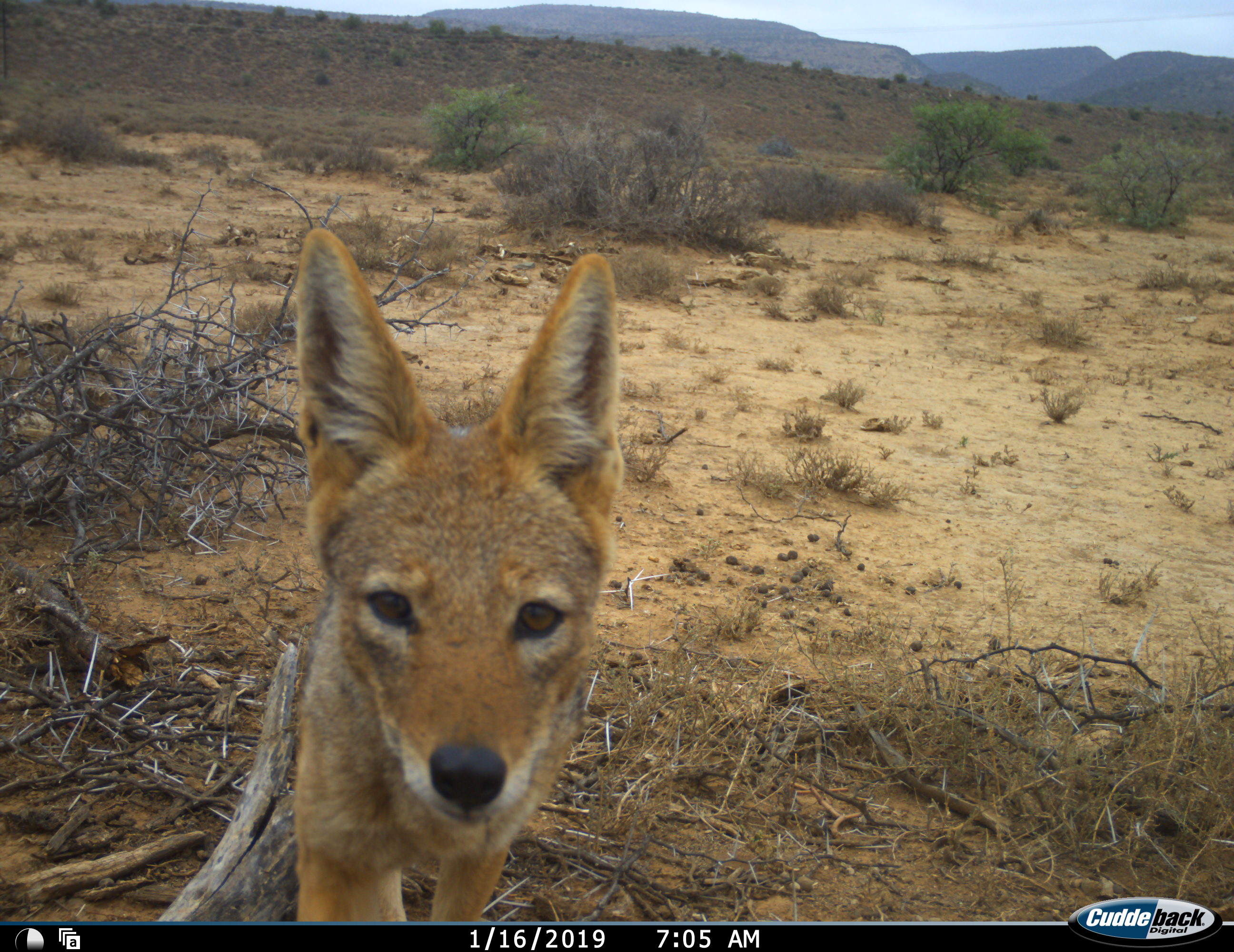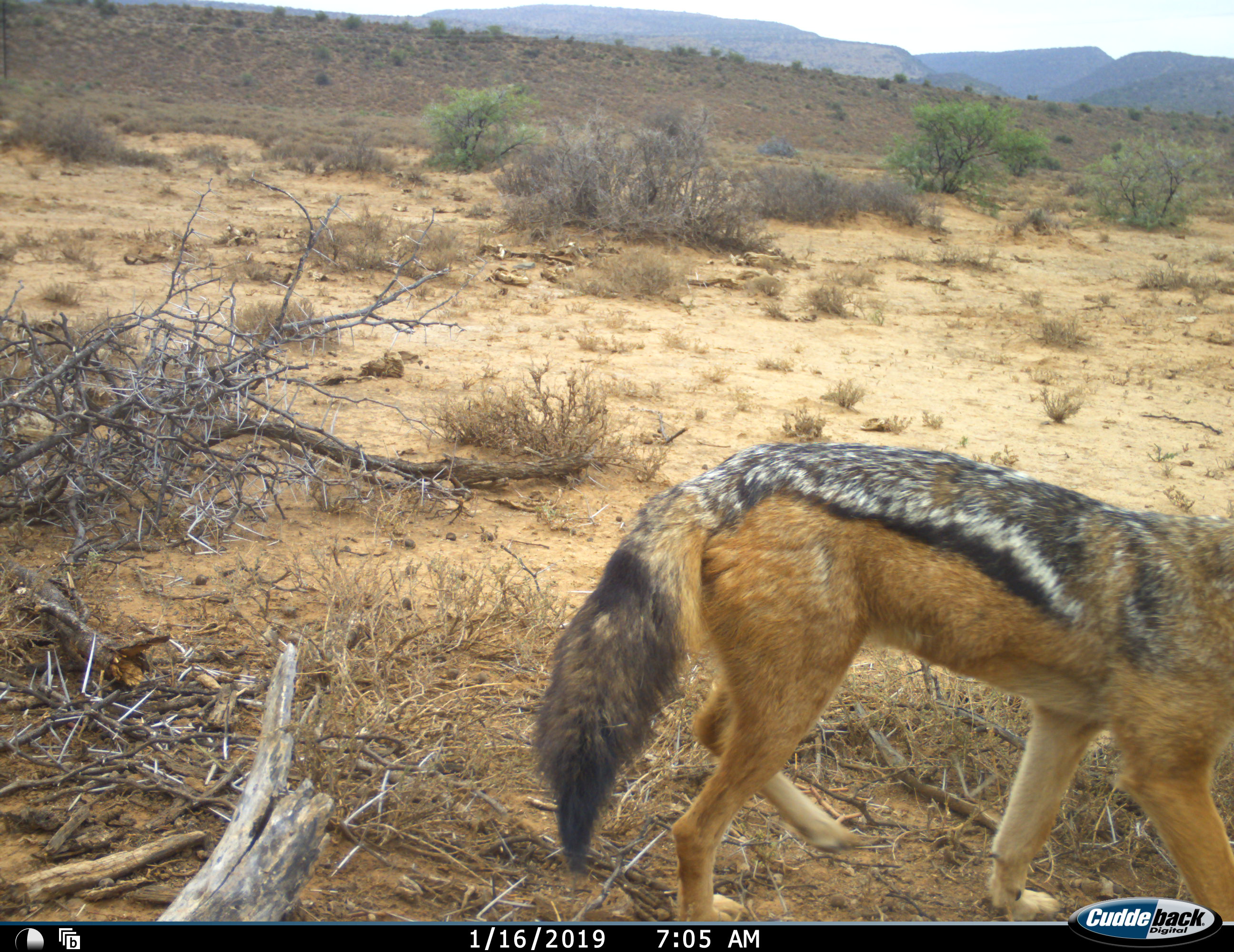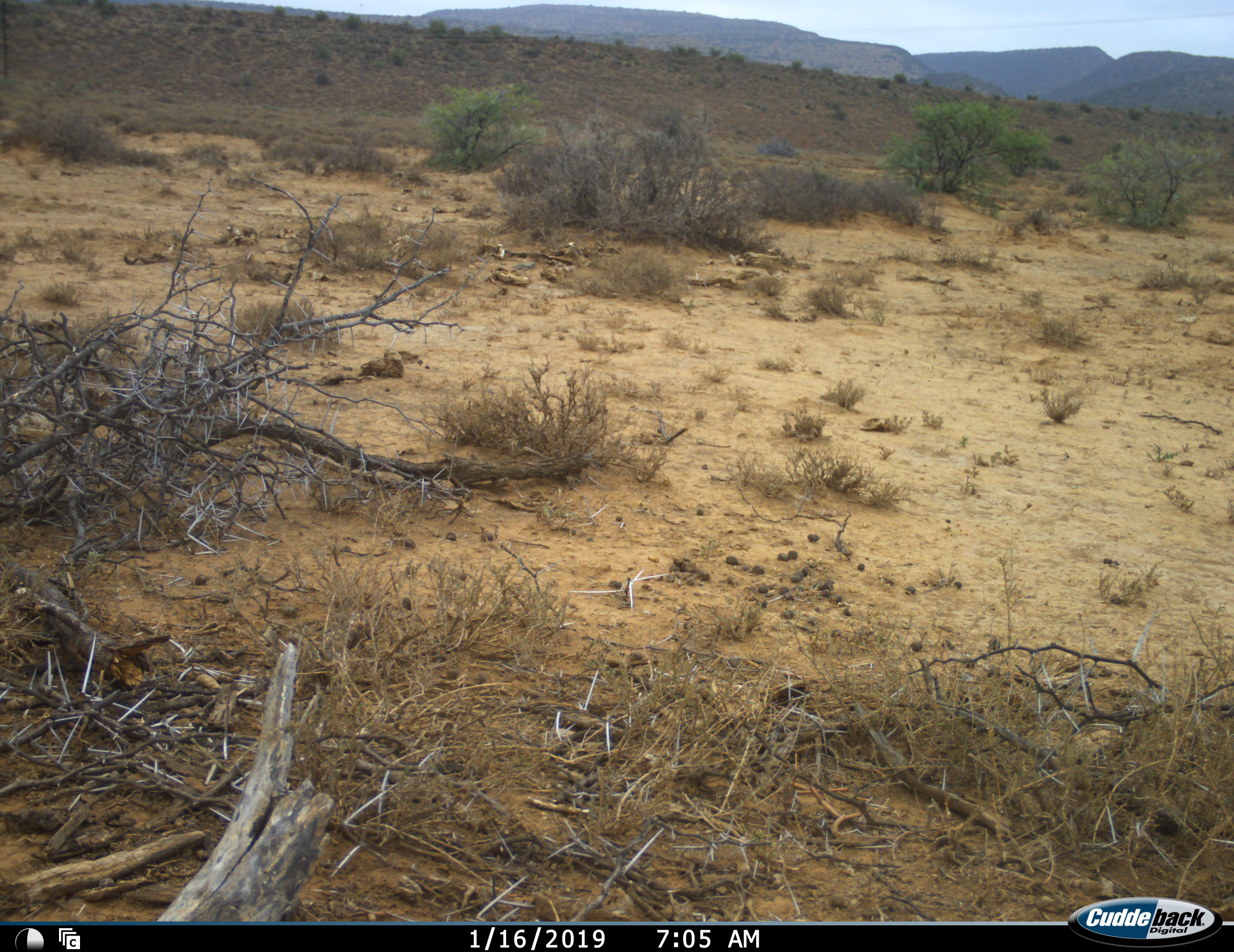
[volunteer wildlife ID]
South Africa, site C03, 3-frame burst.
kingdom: Animalia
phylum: Chordata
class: Mammalia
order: Carnivora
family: Canidae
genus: Lupulella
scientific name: Lupulella mesomelas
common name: black-backed jackal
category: jackalblackbacked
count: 1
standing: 50%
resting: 0%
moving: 80%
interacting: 10%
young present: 0%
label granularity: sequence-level